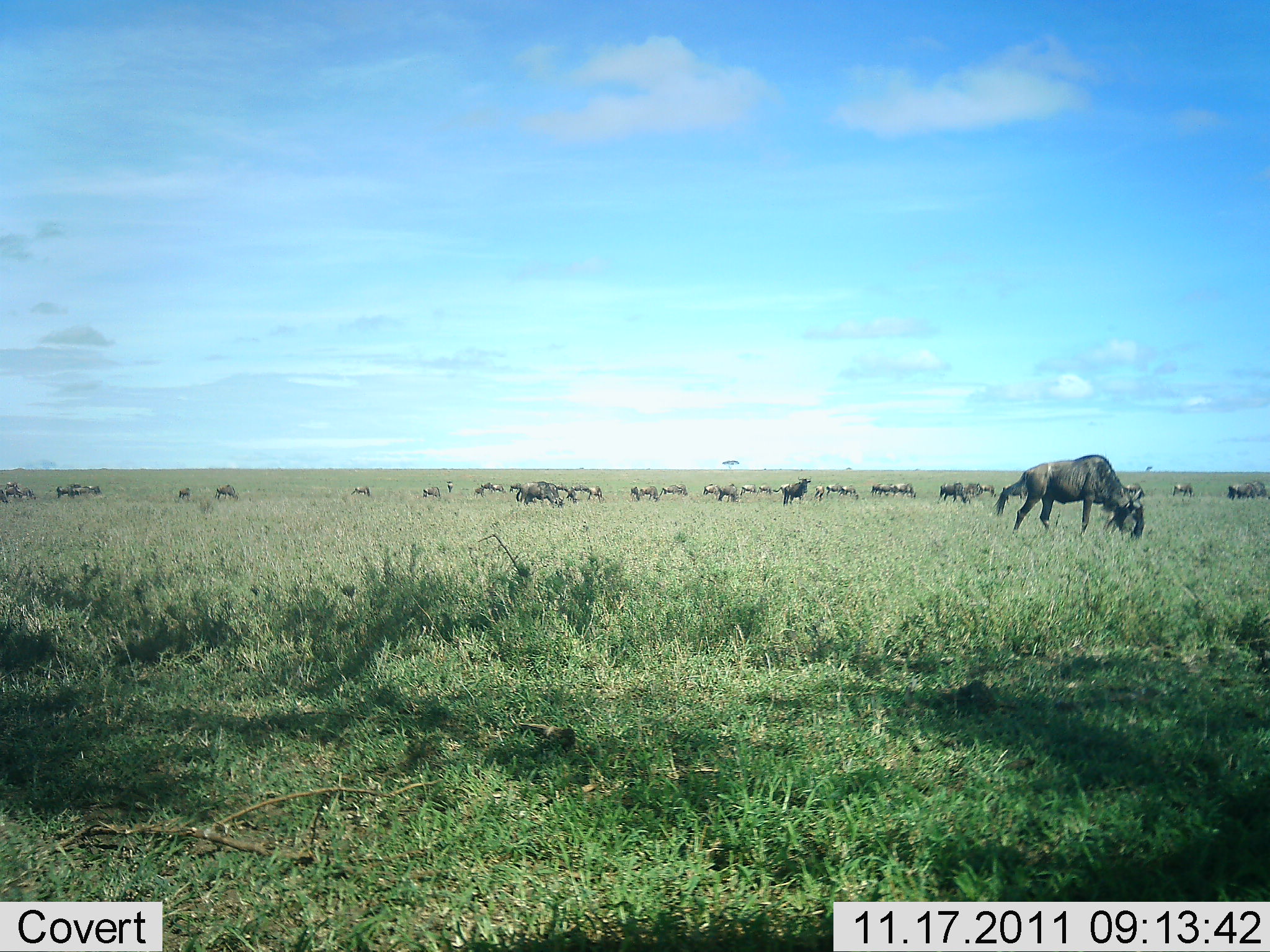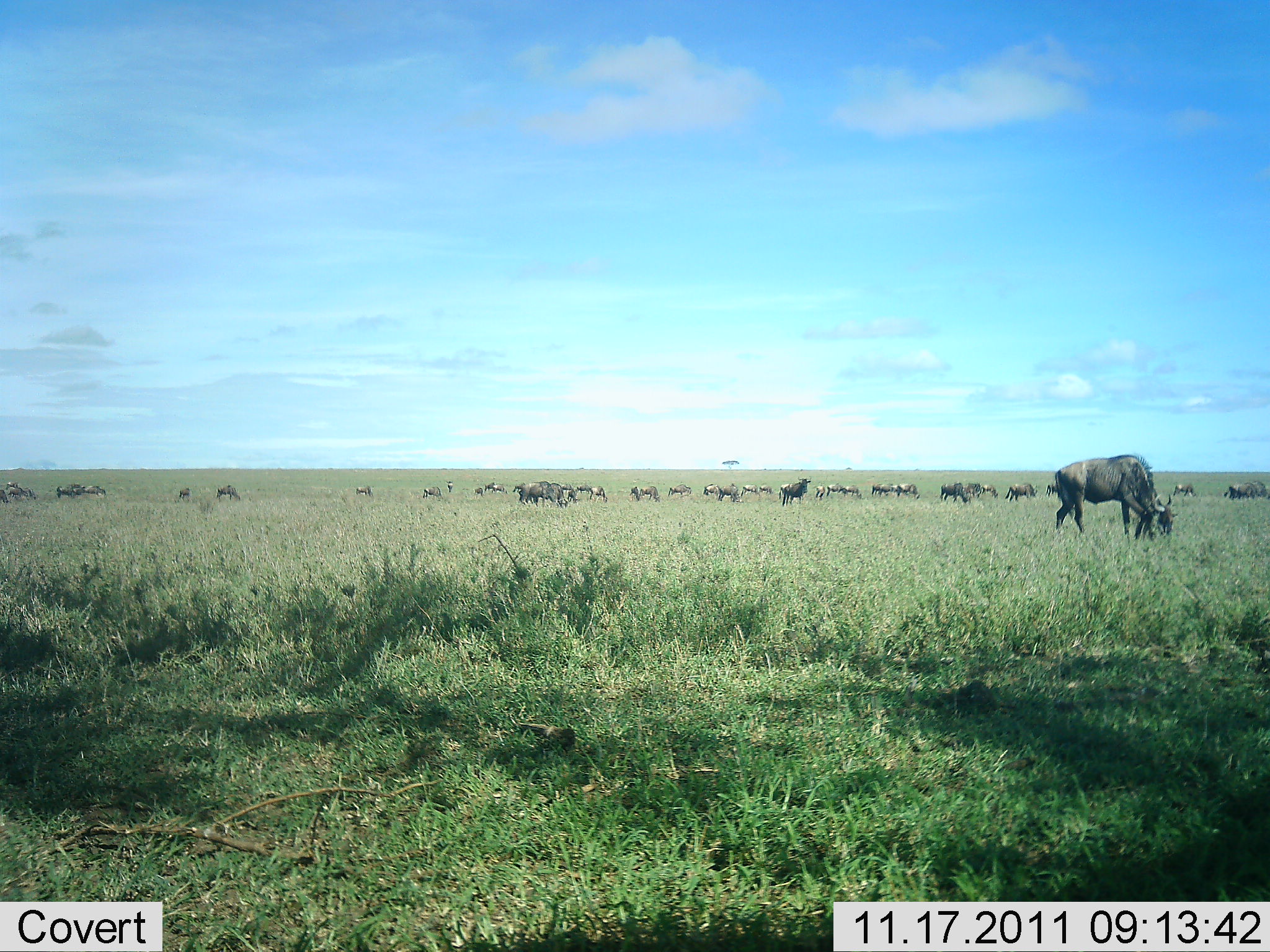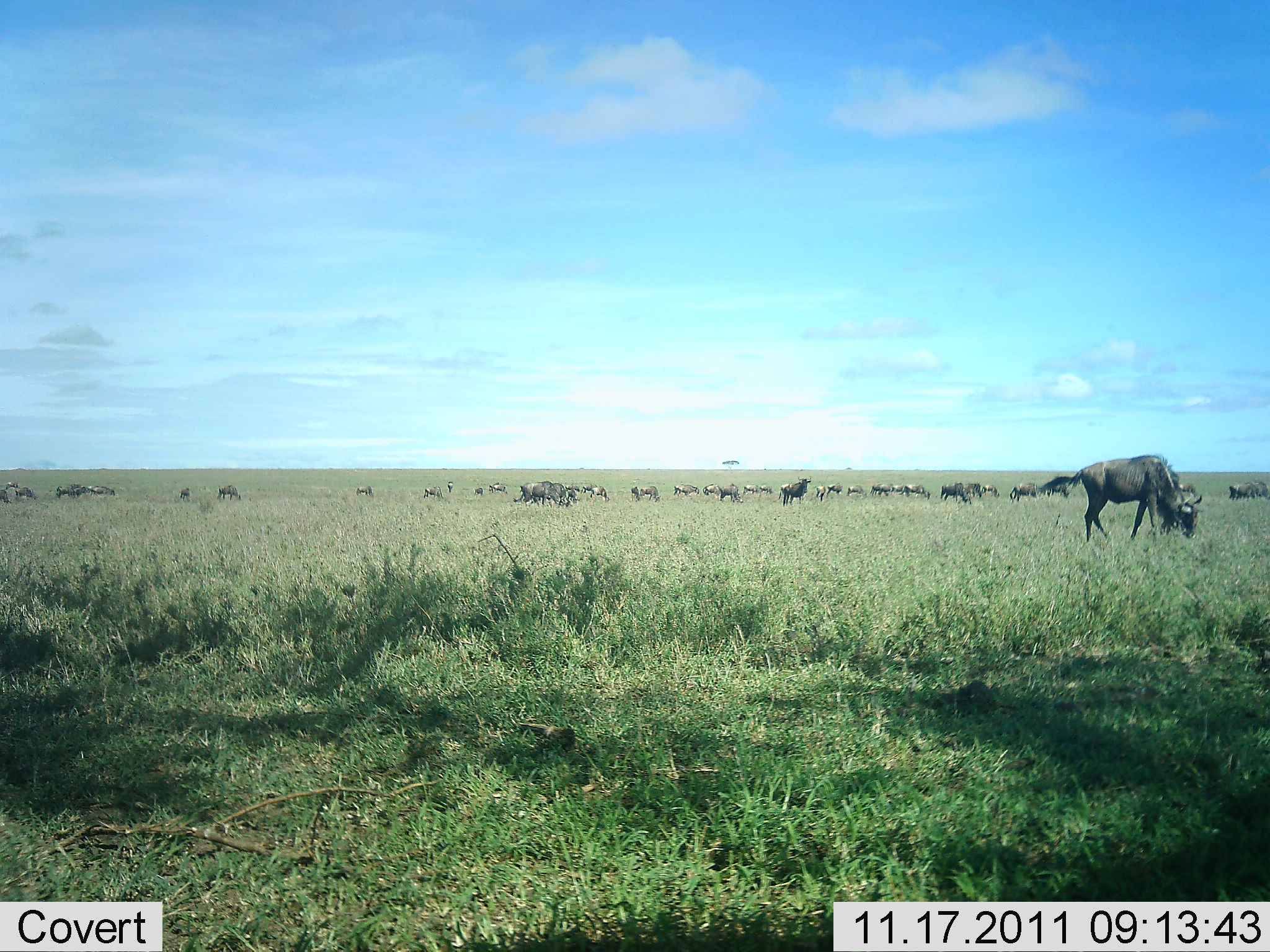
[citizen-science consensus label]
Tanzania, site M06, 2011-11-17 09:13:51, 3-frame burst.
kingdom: Animalia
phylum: Chordata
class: Mammalia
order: Artiodactyla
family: Bovidae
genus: Connochaetes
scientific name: Connochaetes taurinus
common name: blue wildebeest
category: wildebeest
Wildebeest (blue wildebeest) (Connochaetes taurinus), count 11-50. Behavior (volunteer vote fractions): standing 33%, resting 0%, moving 50%, interacting 0%. Young present (vote fraction): 0%. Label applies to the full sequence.